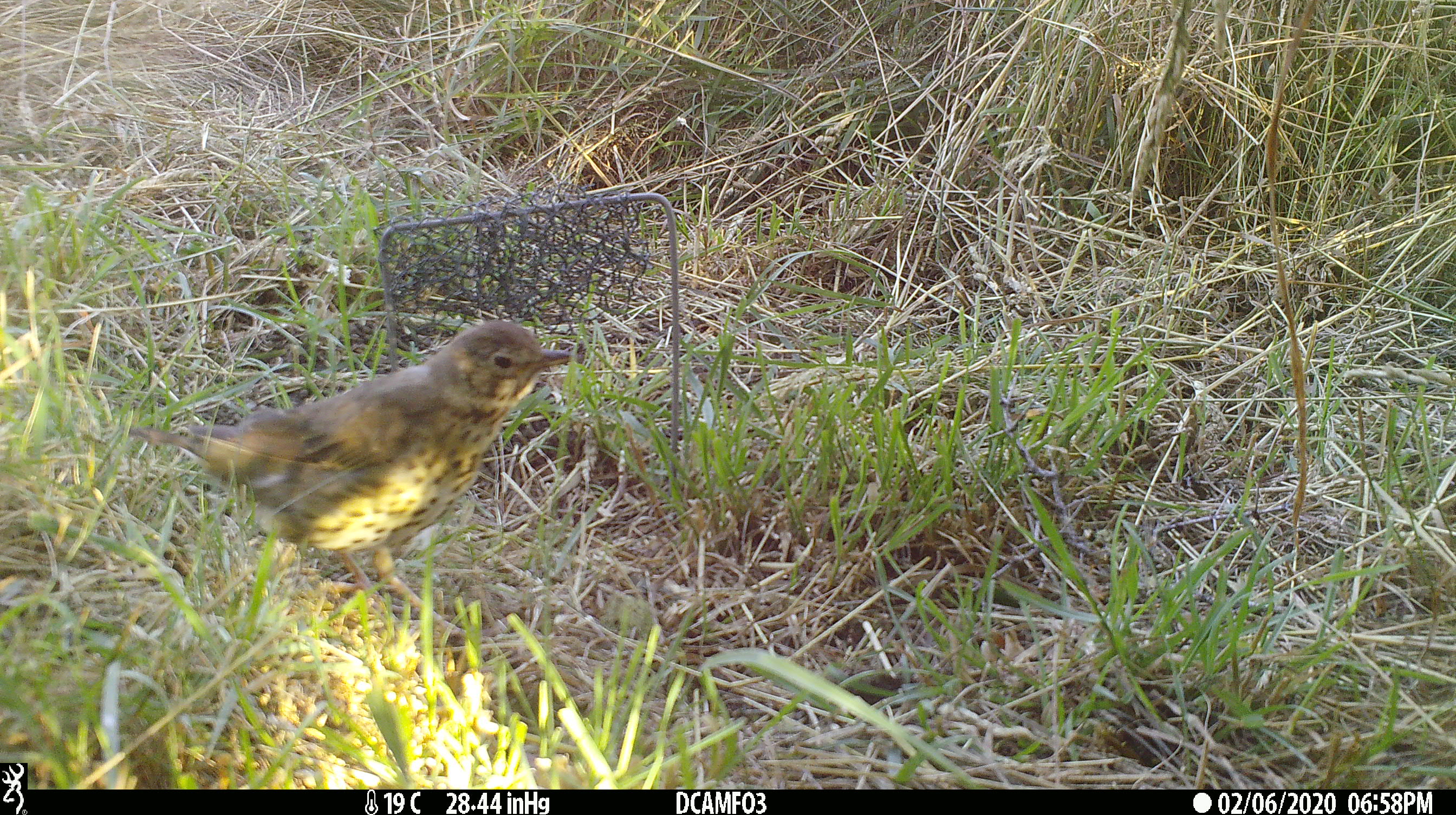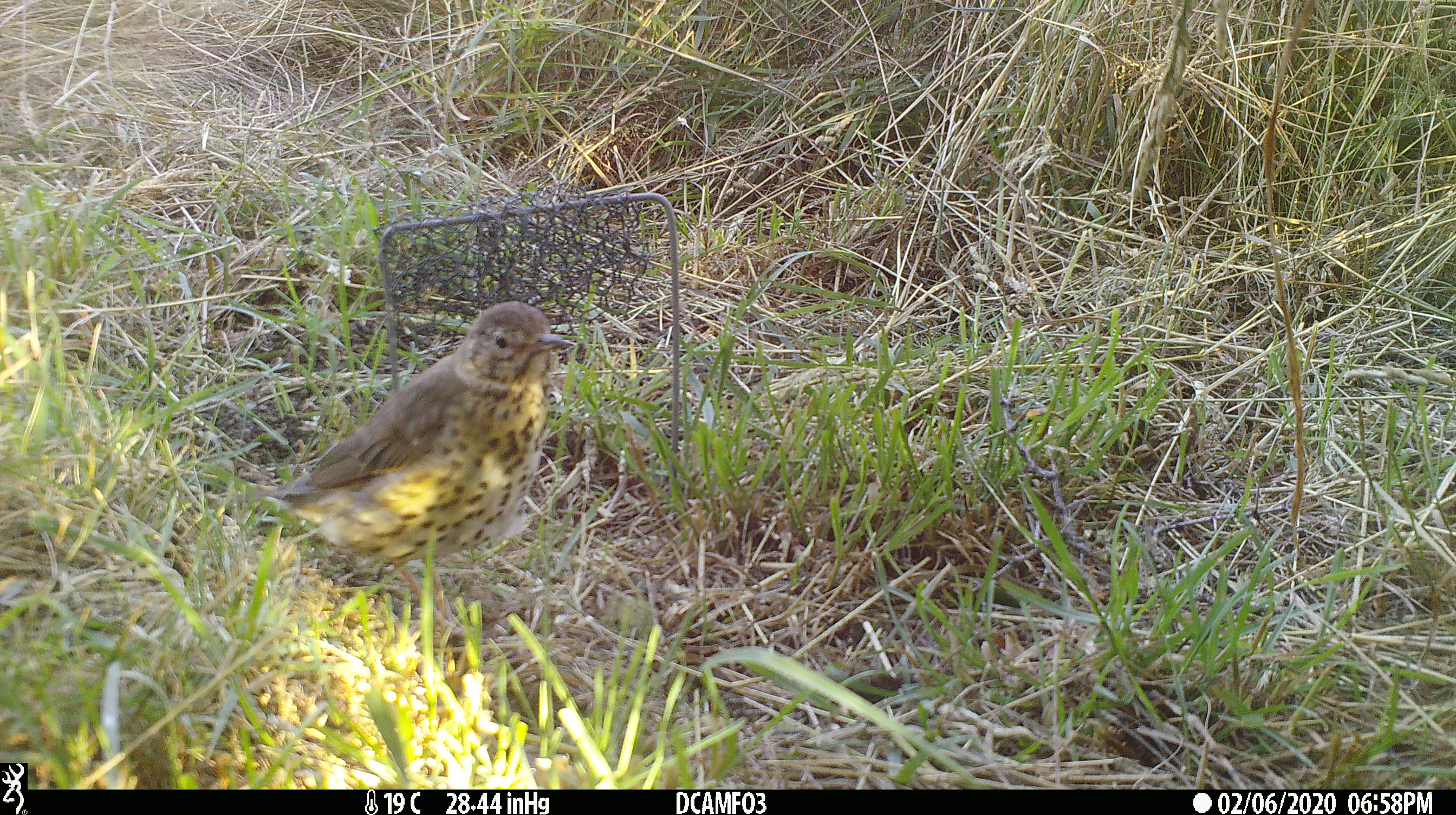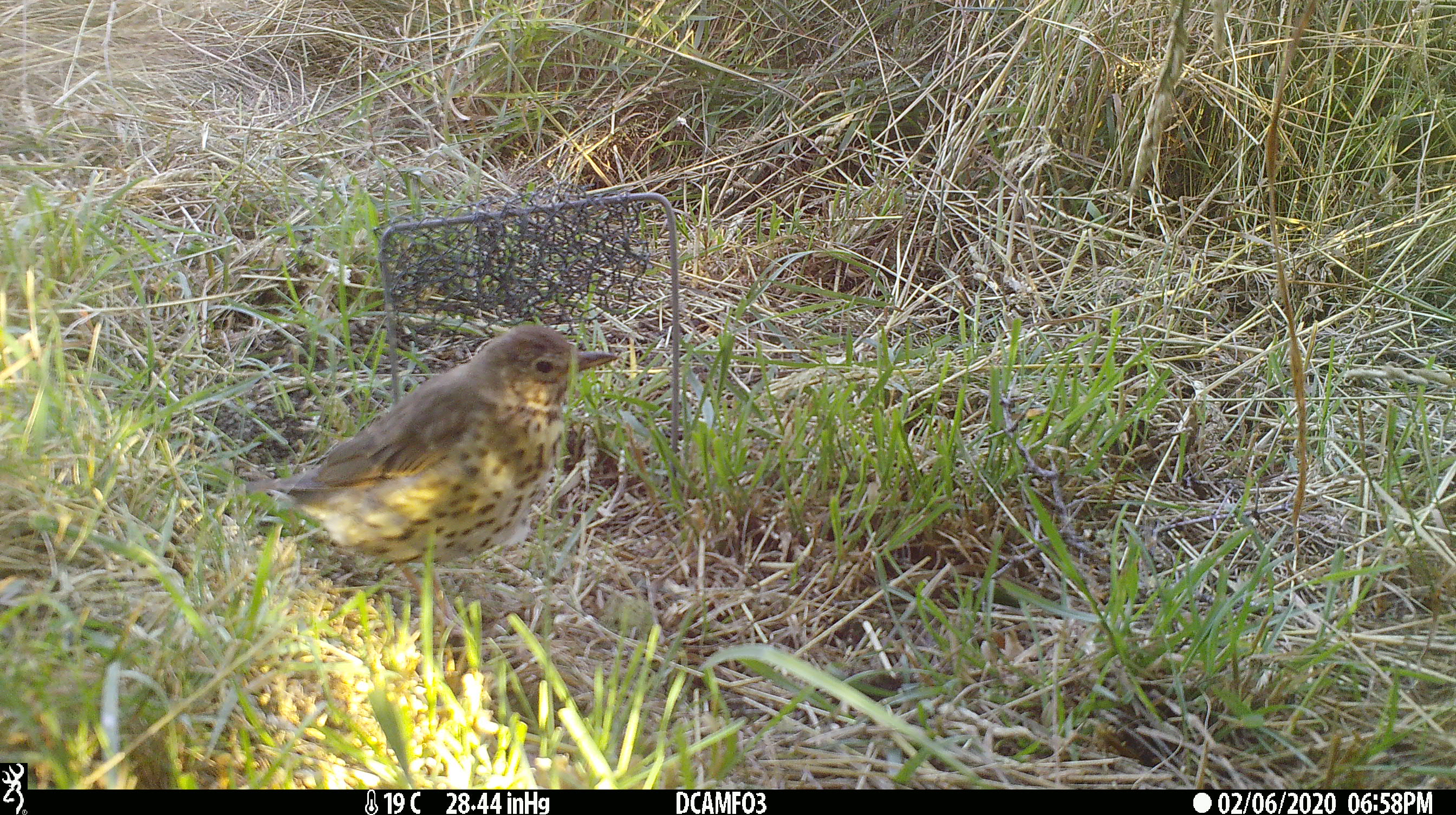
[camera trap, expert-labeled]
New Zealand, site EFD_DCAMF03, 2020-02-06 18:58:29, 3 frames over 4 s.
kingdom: Animalia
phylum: Chordata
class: Aves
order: Passeriformes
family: Turdidae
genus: Turdus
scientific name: Turdus philomelos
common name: song thrush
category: thrush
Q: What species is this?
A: Thrush (song thrush) (Turdus philomelos).